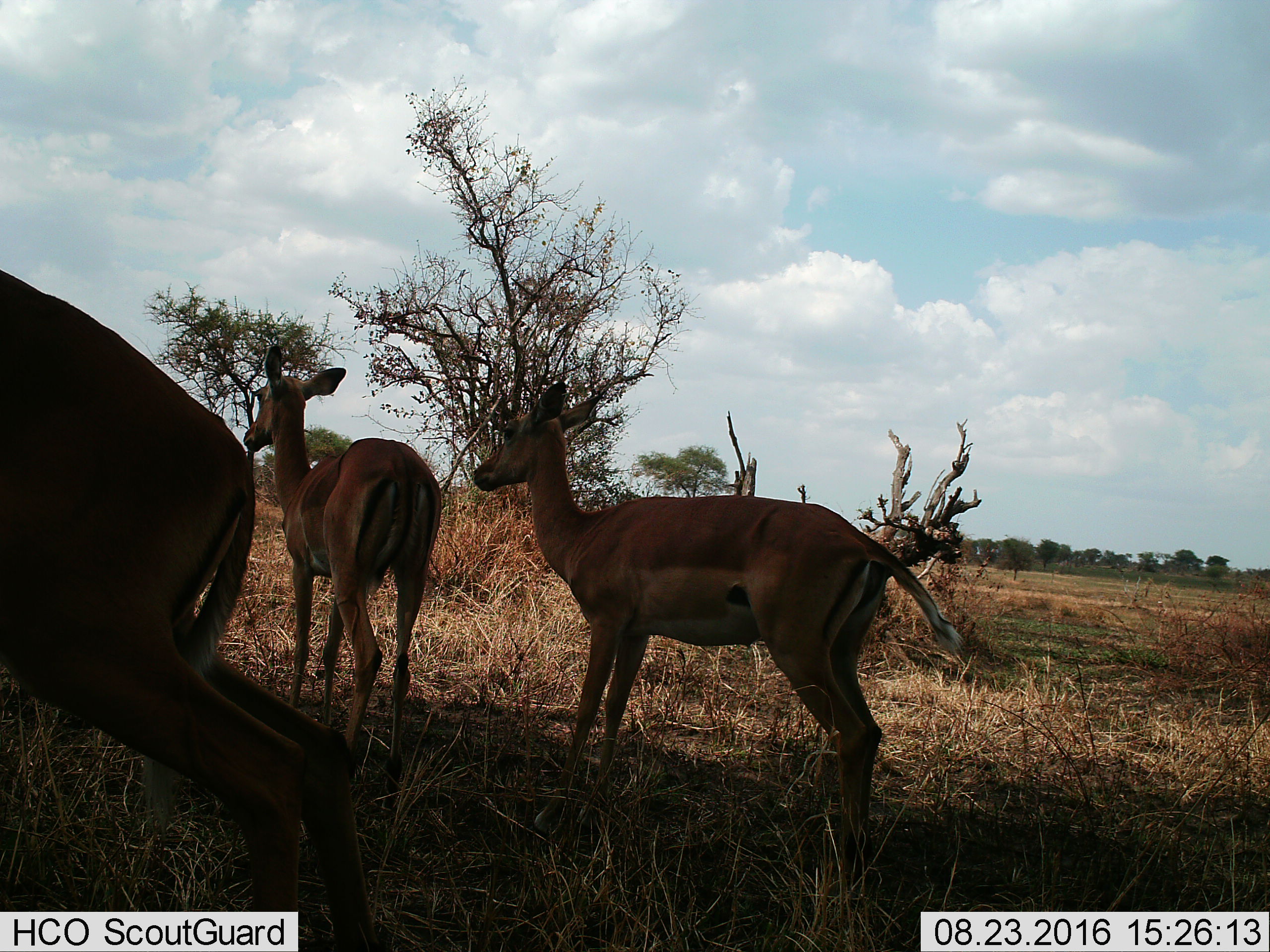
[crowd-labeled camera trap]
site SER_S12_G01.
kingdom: Animalia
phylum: Chordata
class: Mammalia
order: Artiodactyla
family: Bovidae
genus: Aepyceros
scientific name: Aepyceros melampus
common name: impala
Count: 3.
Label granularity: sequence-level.